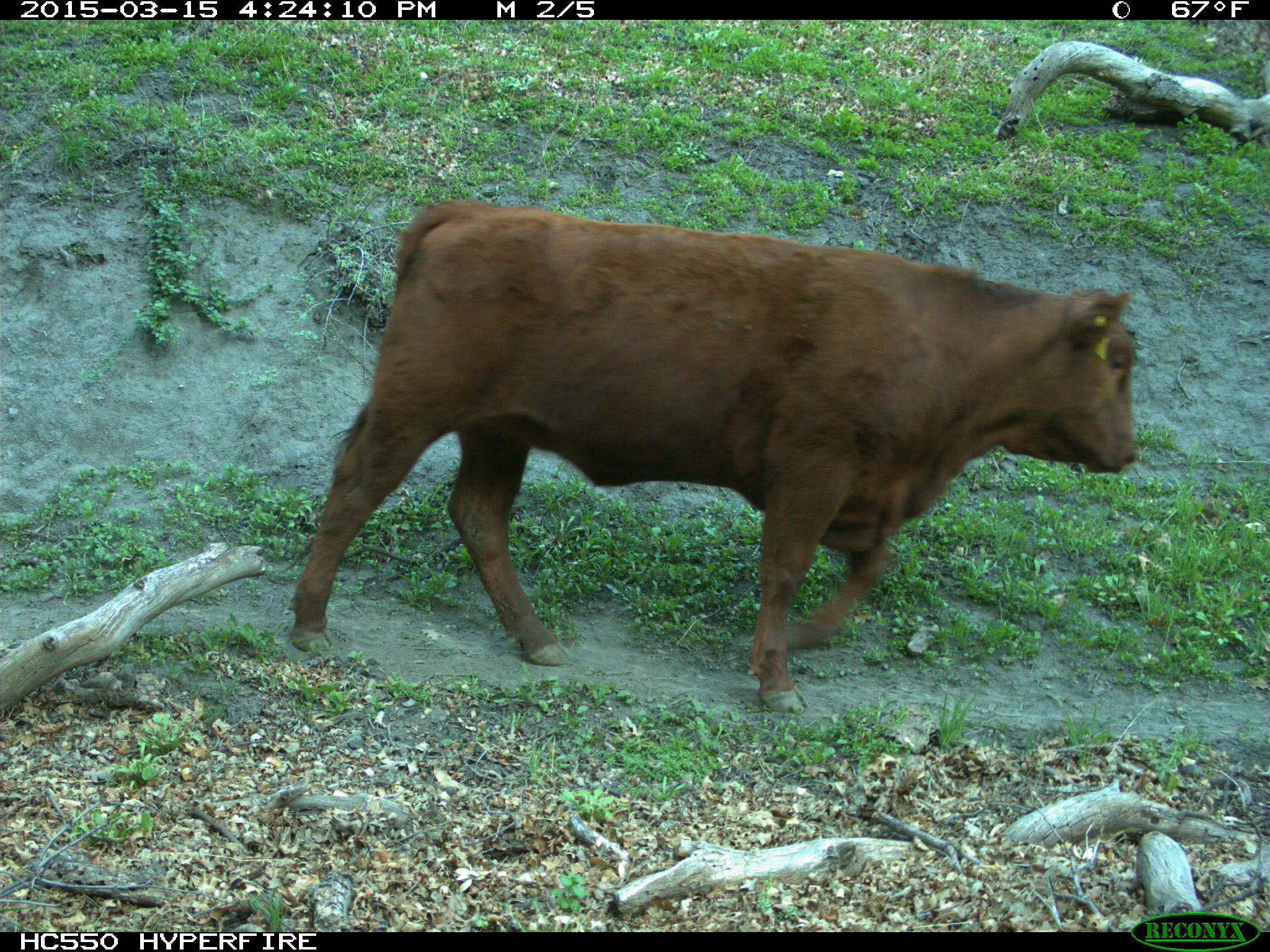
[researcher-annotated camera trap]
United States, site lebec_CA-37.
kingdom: Animalia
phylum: Chordata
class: Mammalia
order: Artiodactyla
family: Bovidae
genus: Bos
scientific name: Bos taurus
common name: domestic cow